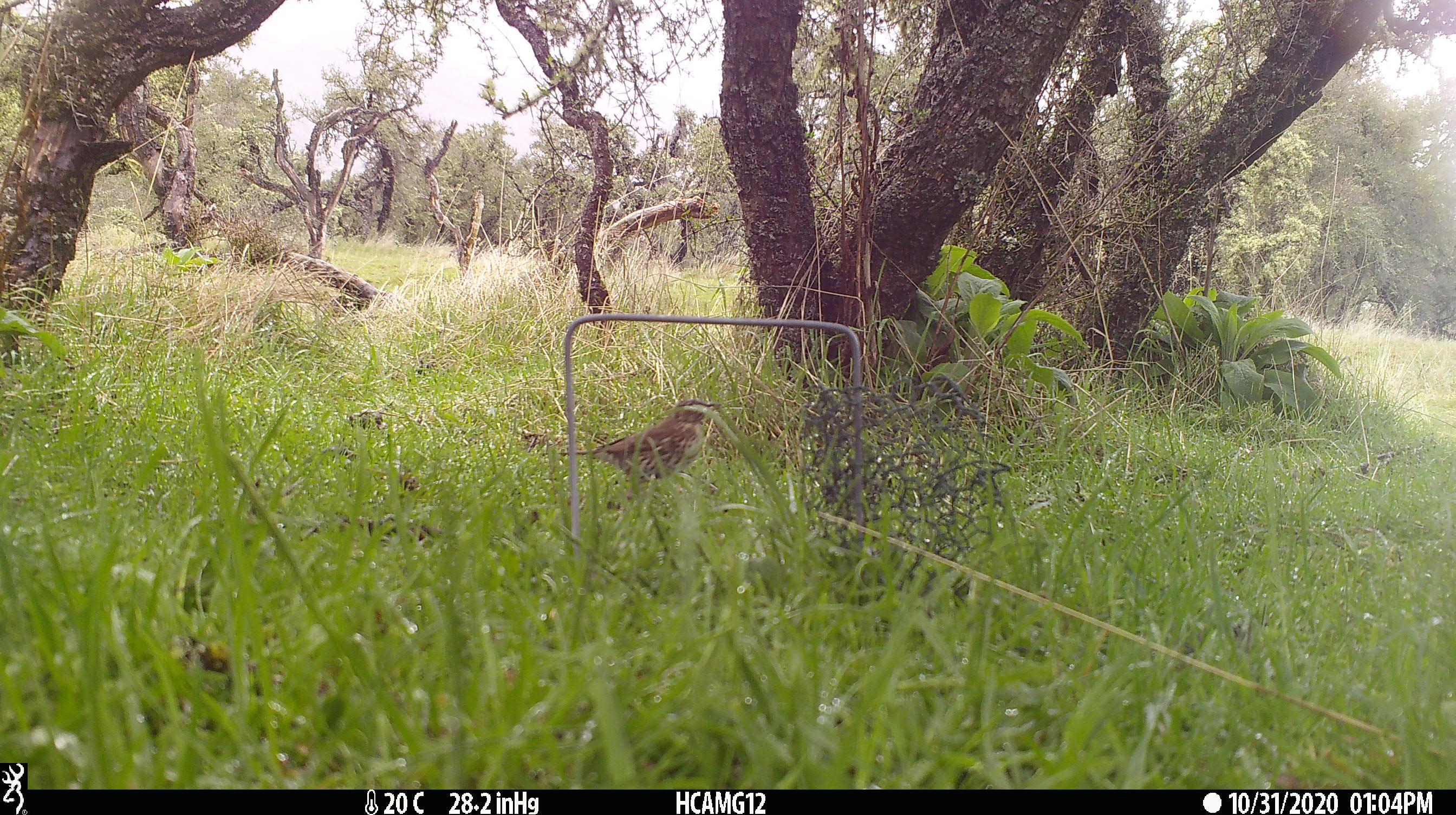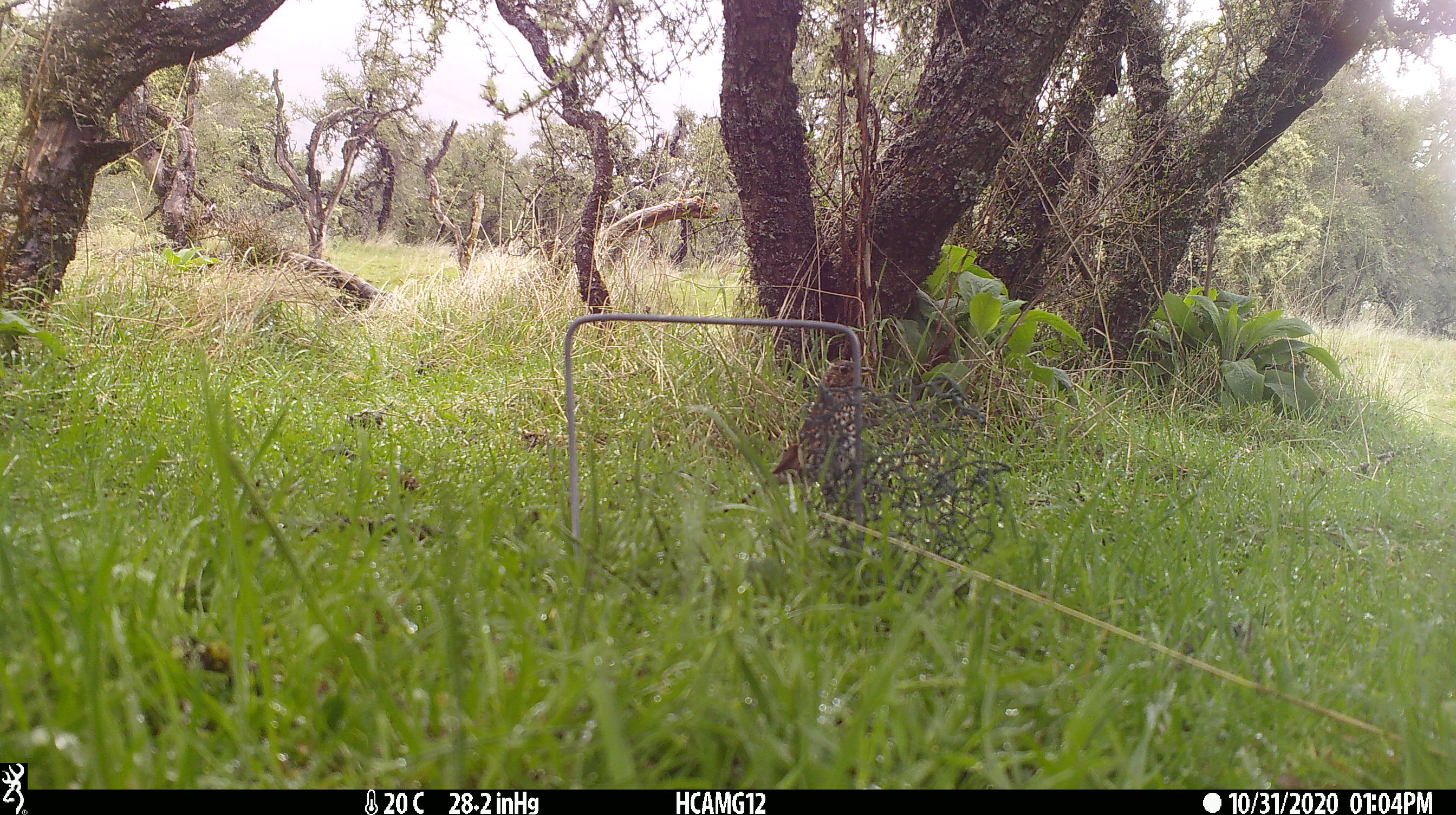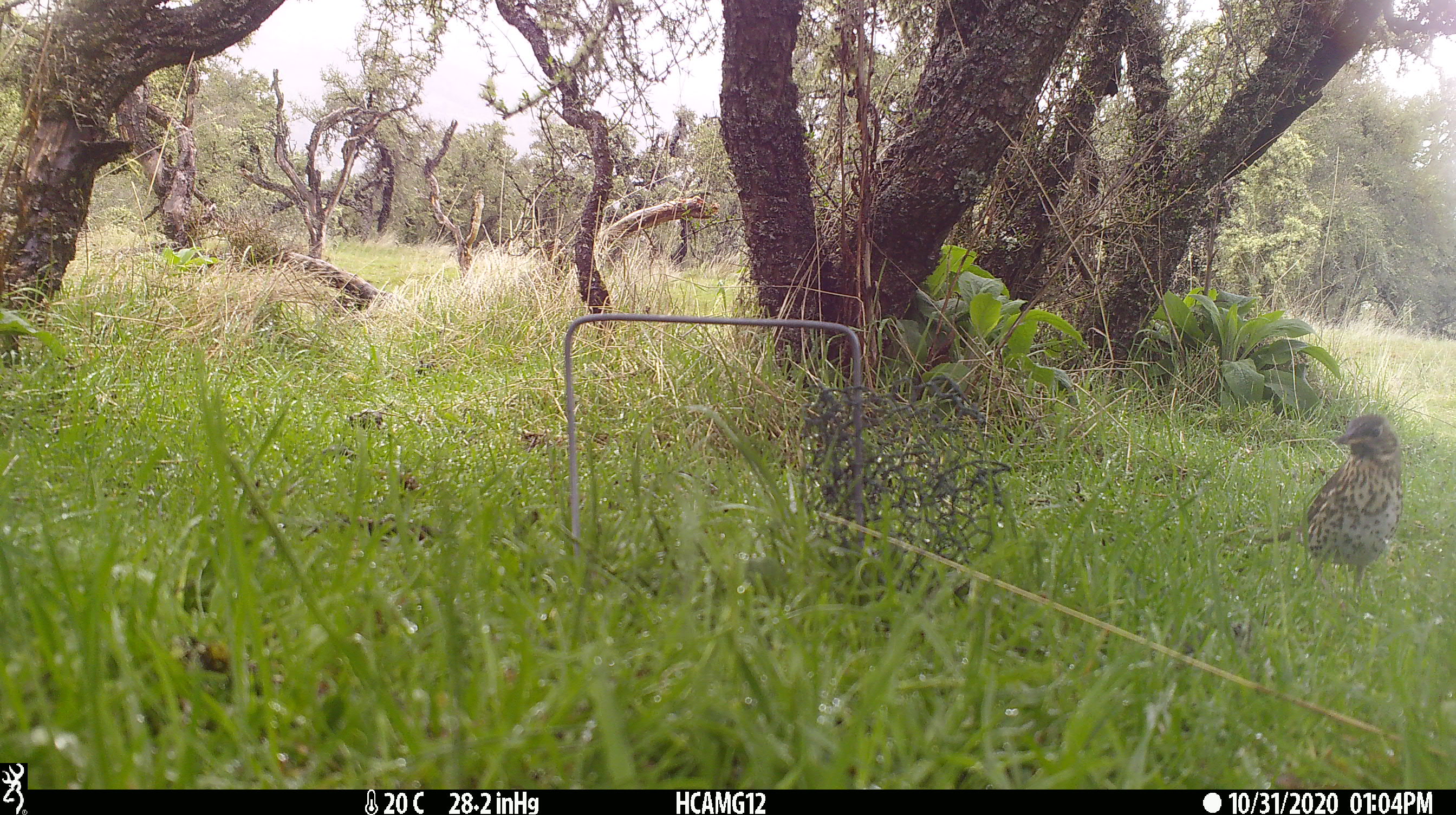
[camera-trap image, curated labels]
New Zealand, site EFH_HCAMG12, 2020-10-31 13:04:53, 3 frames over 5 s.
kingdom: Animalia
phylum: Chordata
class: Aves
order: Passeriformes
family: Turdidae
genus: Turdus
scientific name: Turdus philomelos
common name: song thrush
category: thrush